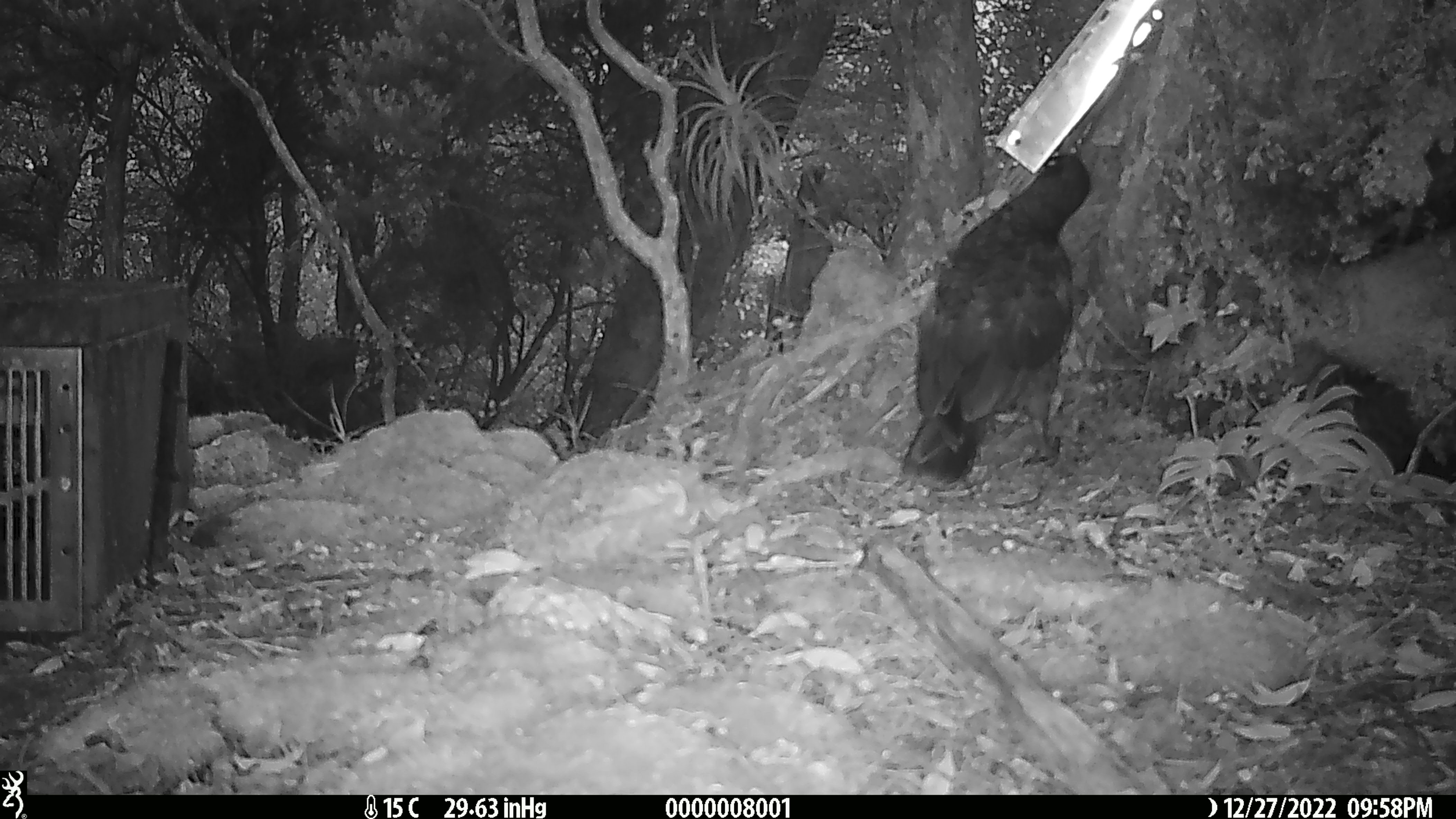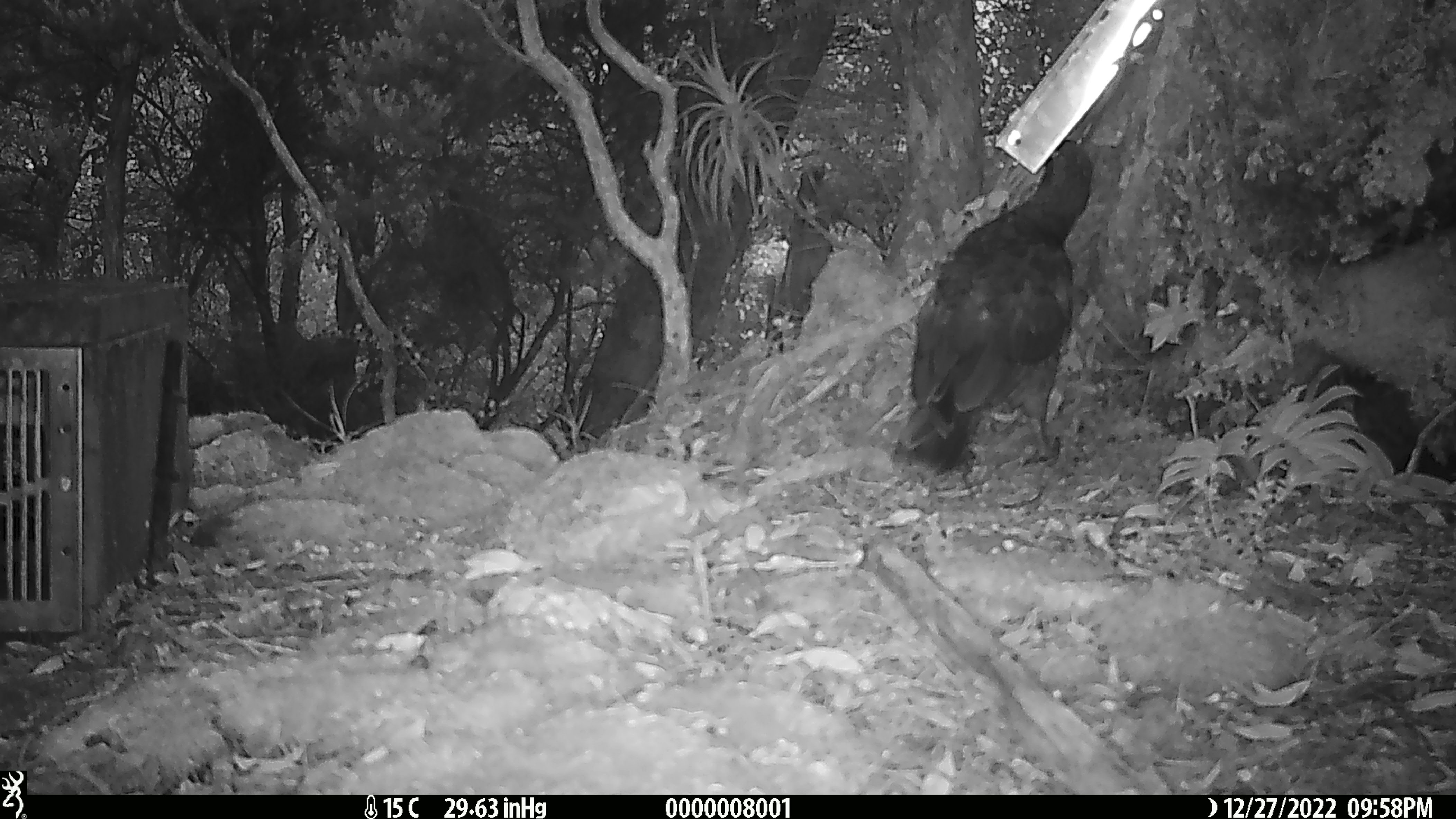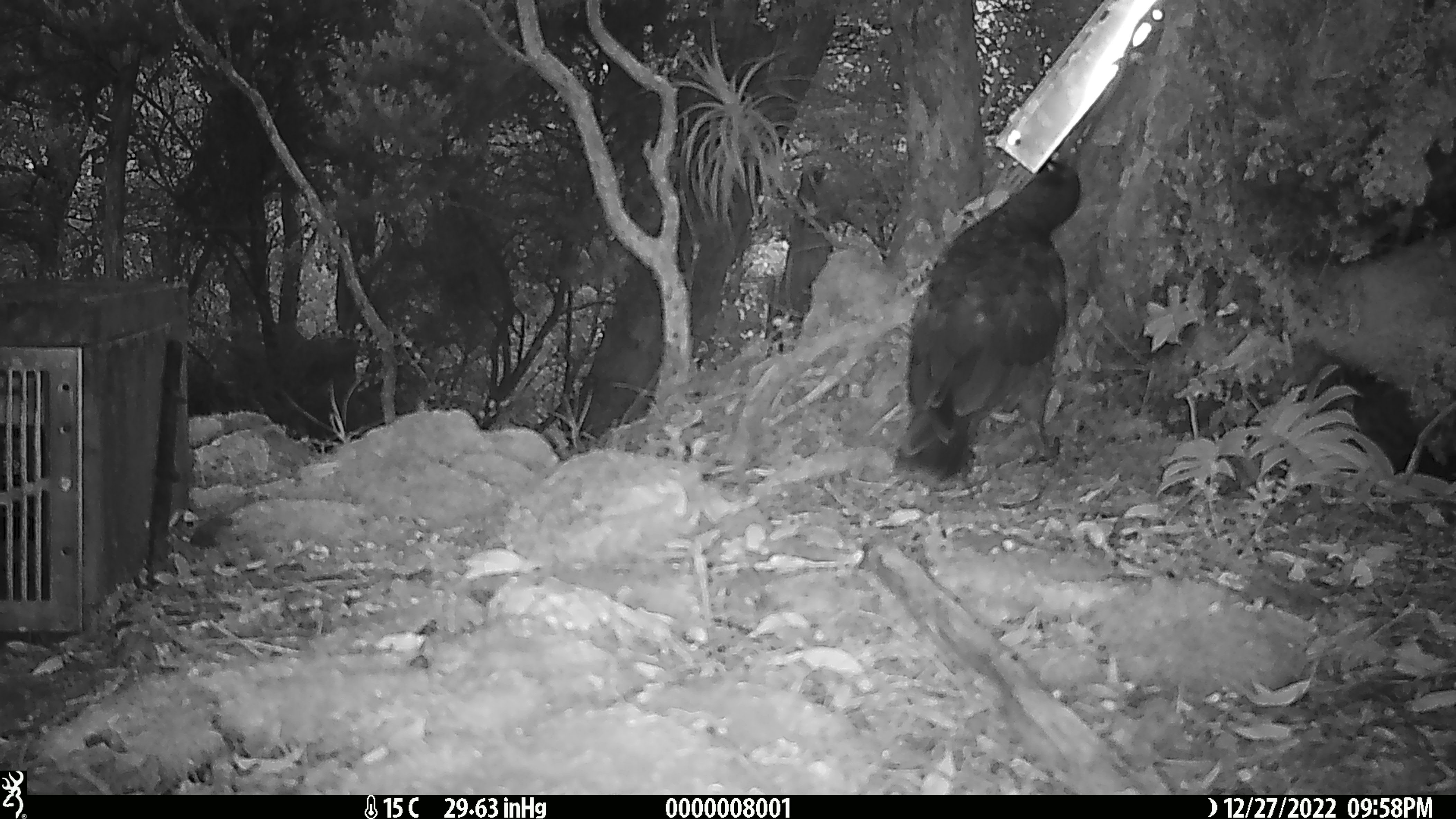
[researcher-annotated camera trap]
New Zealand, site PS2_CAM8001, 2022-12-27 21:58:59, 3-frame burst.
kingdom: Animalia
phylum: Chordata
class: Aves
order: Psittaciformes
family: Strigopidae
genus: Nestor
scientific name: Nestor notabilis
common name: kea